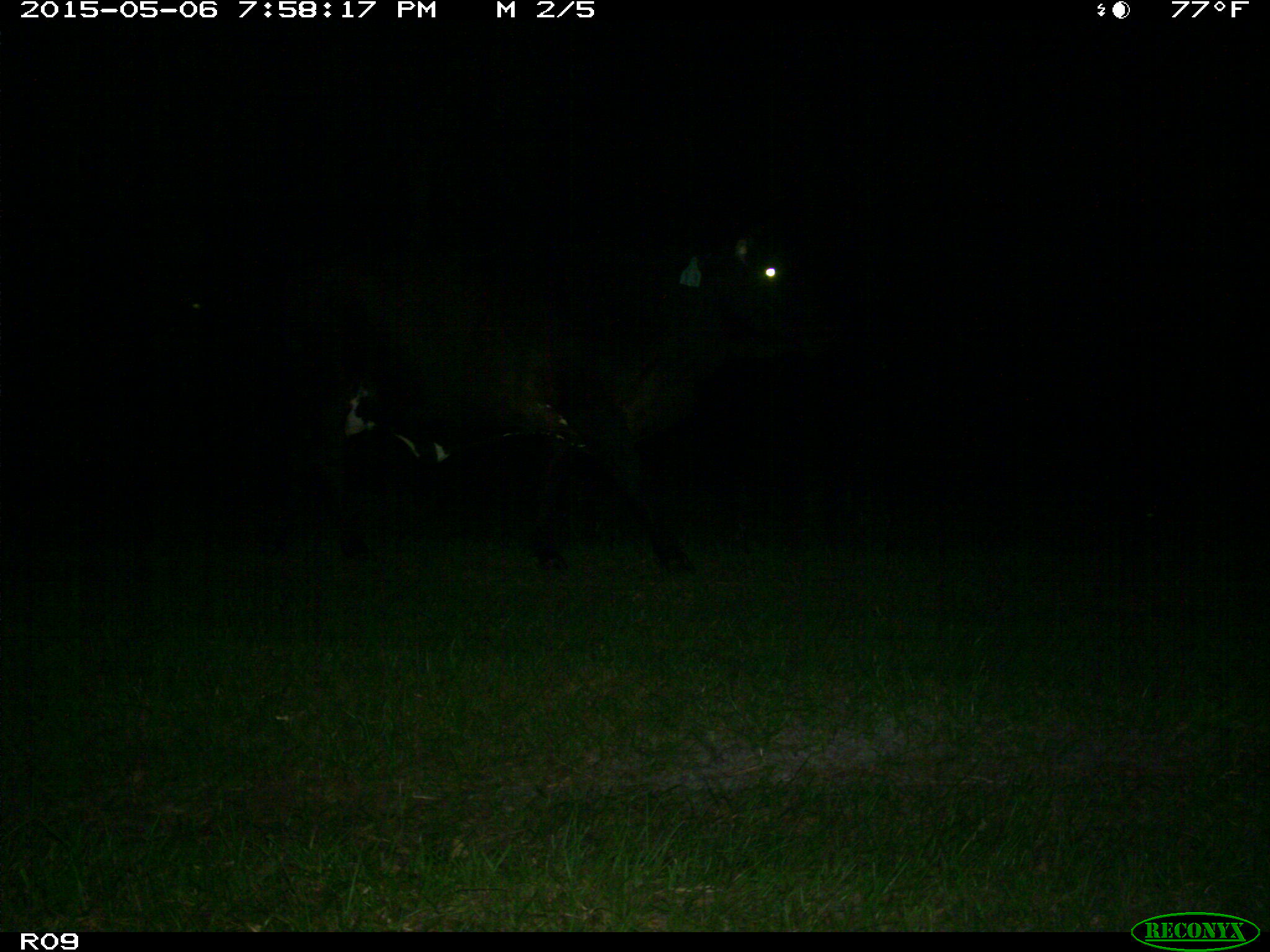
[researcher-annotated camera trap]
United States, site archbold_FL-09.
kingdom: Animalia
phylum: Chordata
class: Mammalia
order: Artiodactyla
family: Bovidae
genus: Bos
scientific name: Bos taurus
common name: domestic cow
Bos taurus (domestic cow).